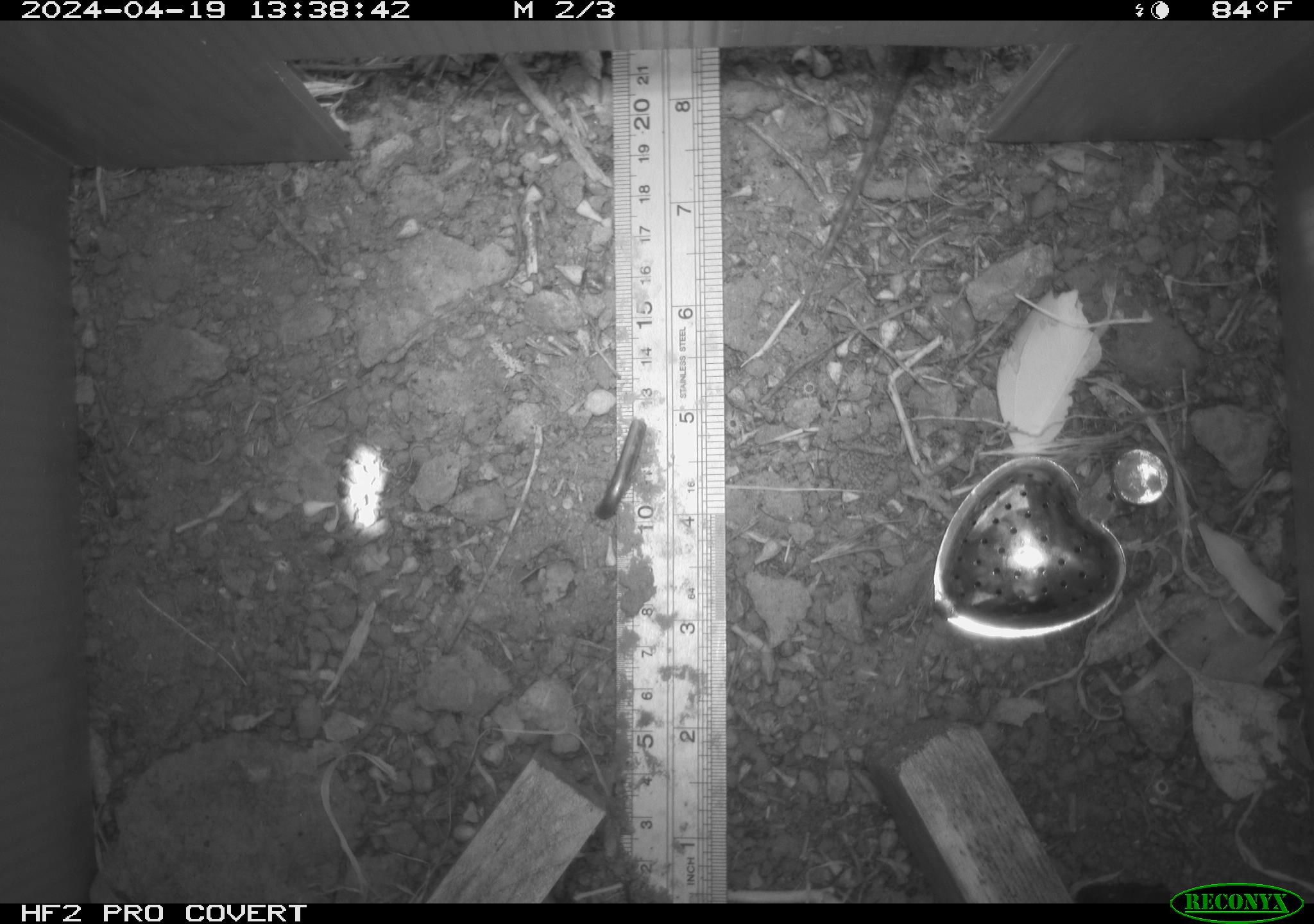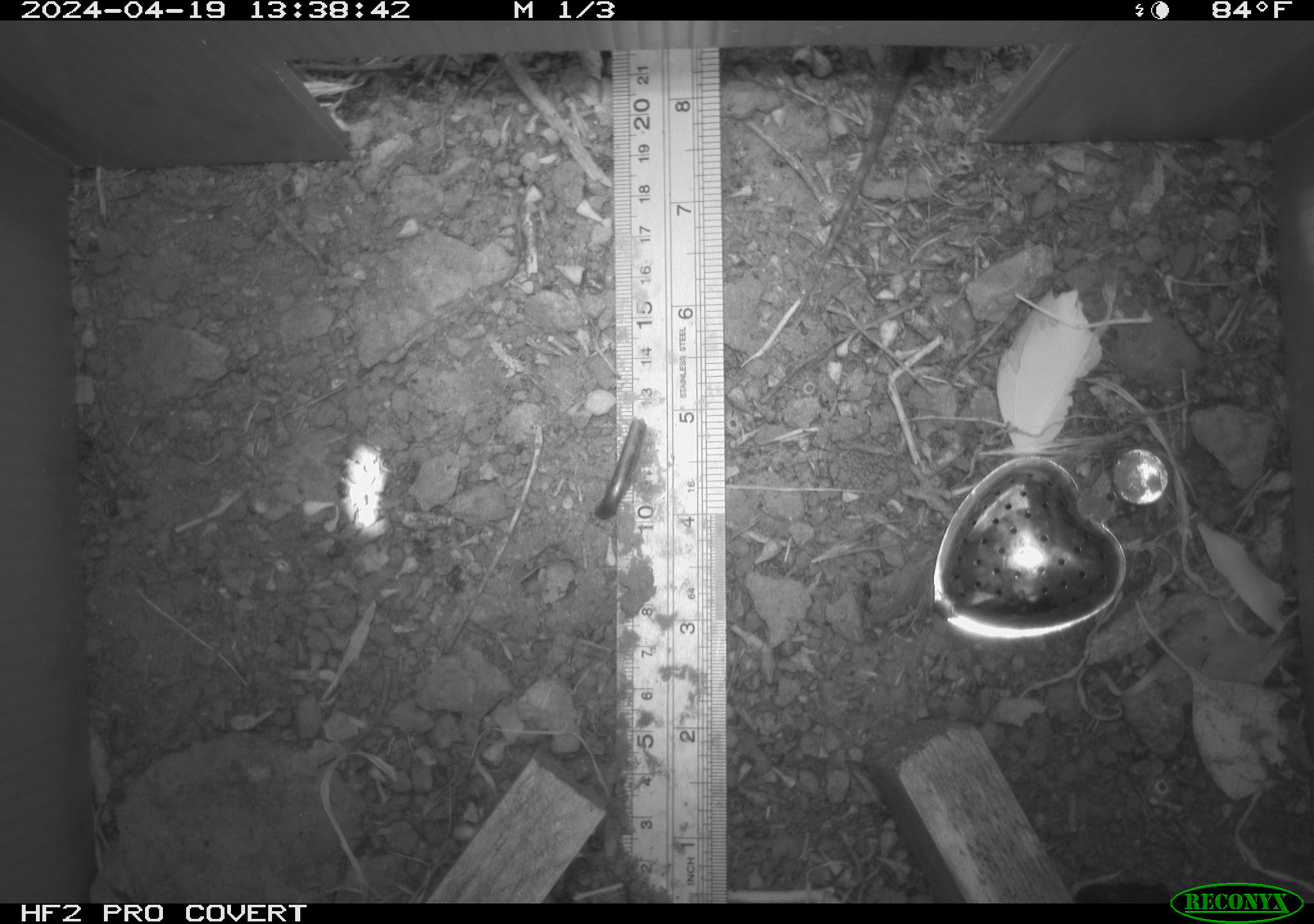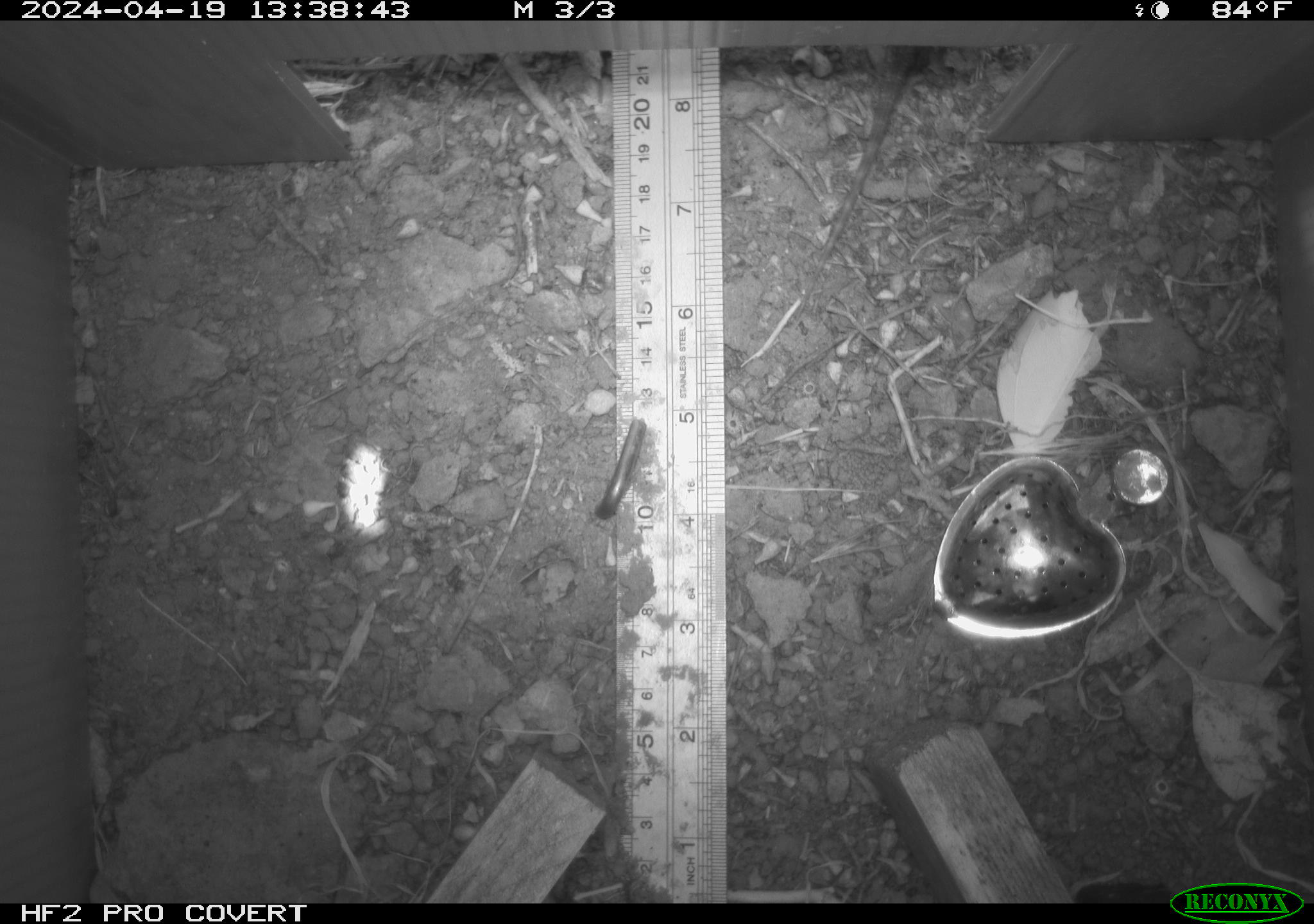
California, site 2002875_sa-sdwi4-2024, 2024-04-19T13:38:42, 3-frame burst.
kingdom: Animalia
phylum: Chordata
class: Reptilia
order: Squamata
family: Phrynosomatidae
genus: Sceloporus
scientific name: Sceloporus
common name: spiny lizards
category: sceloporus species